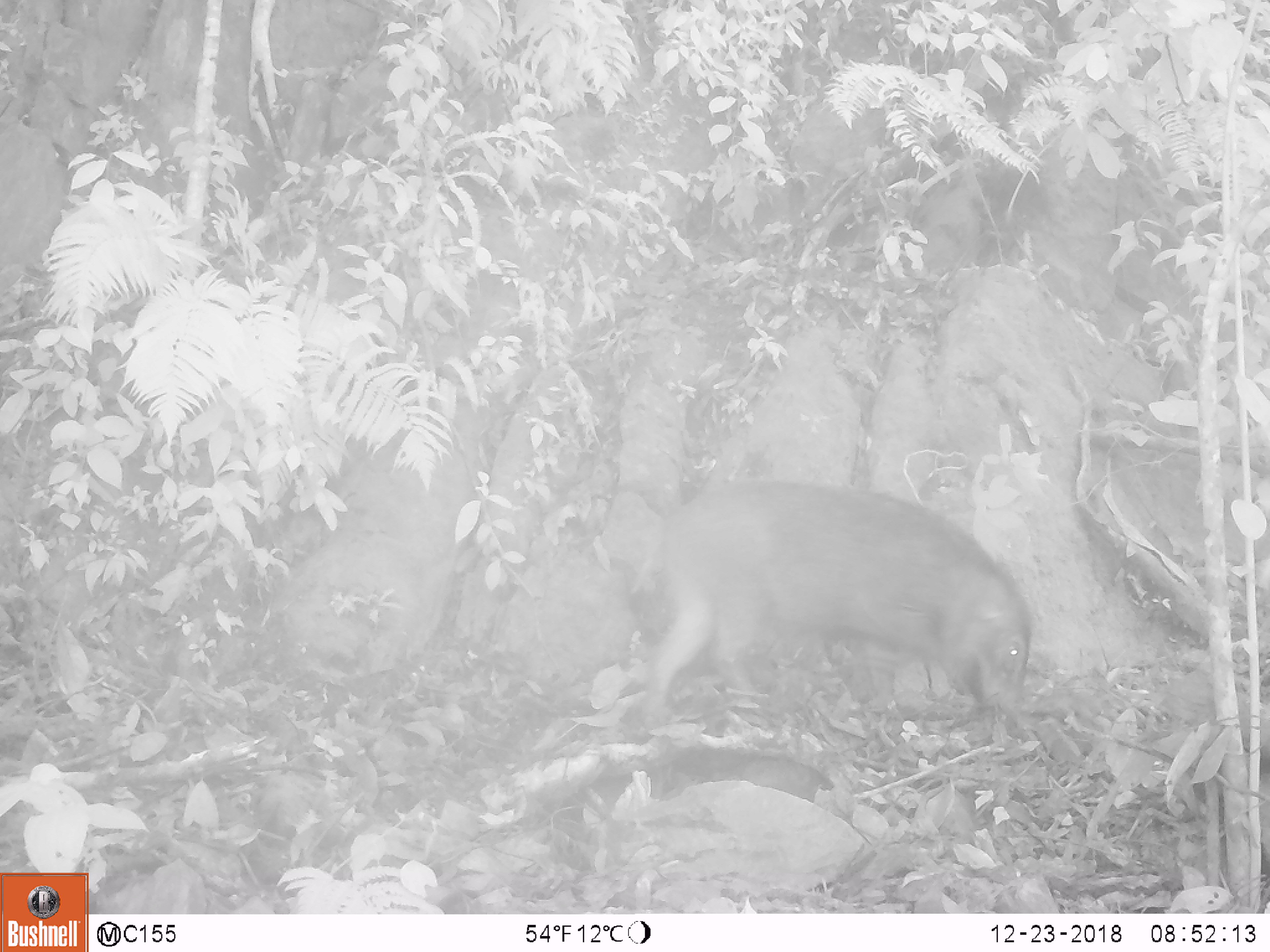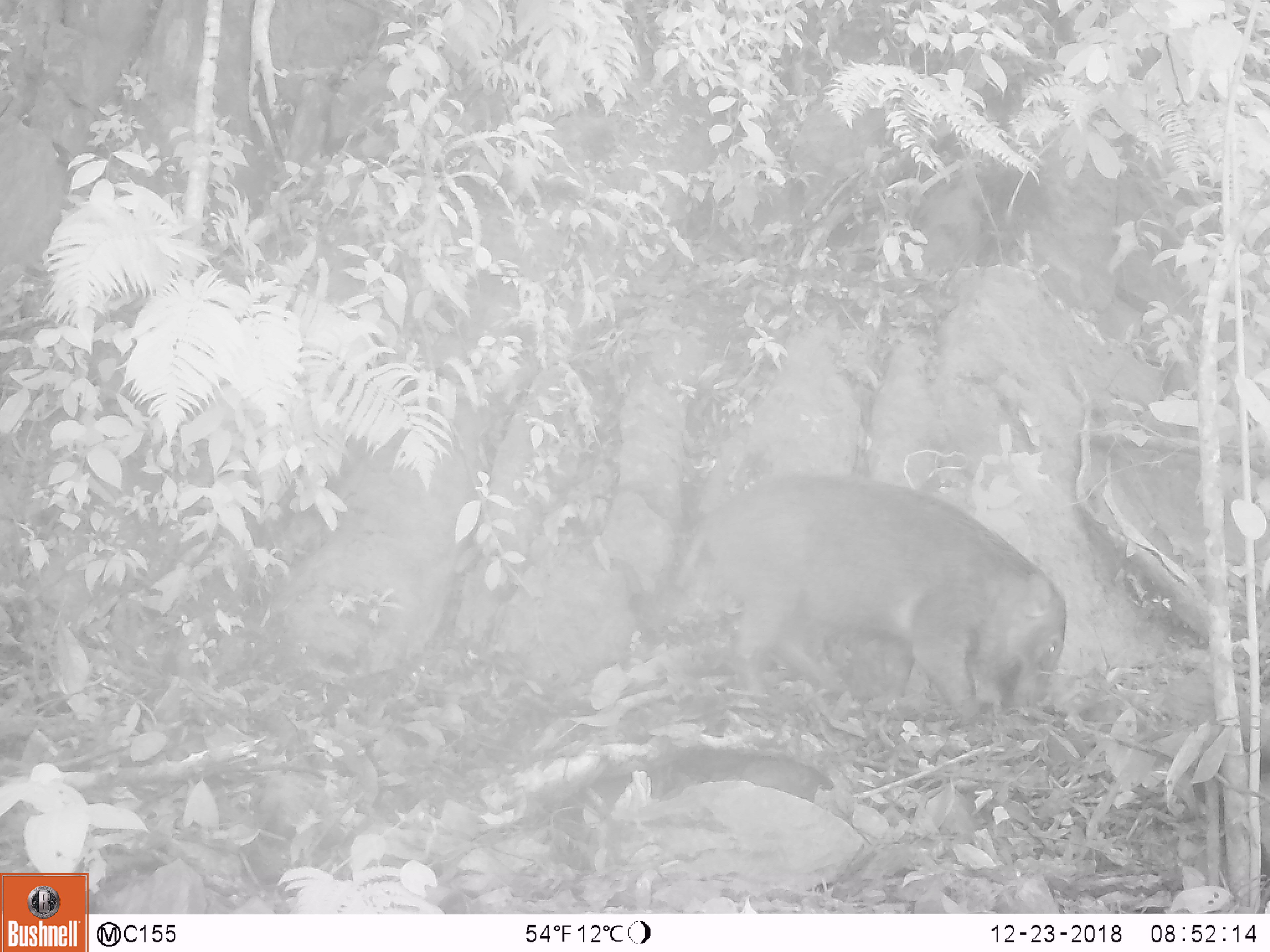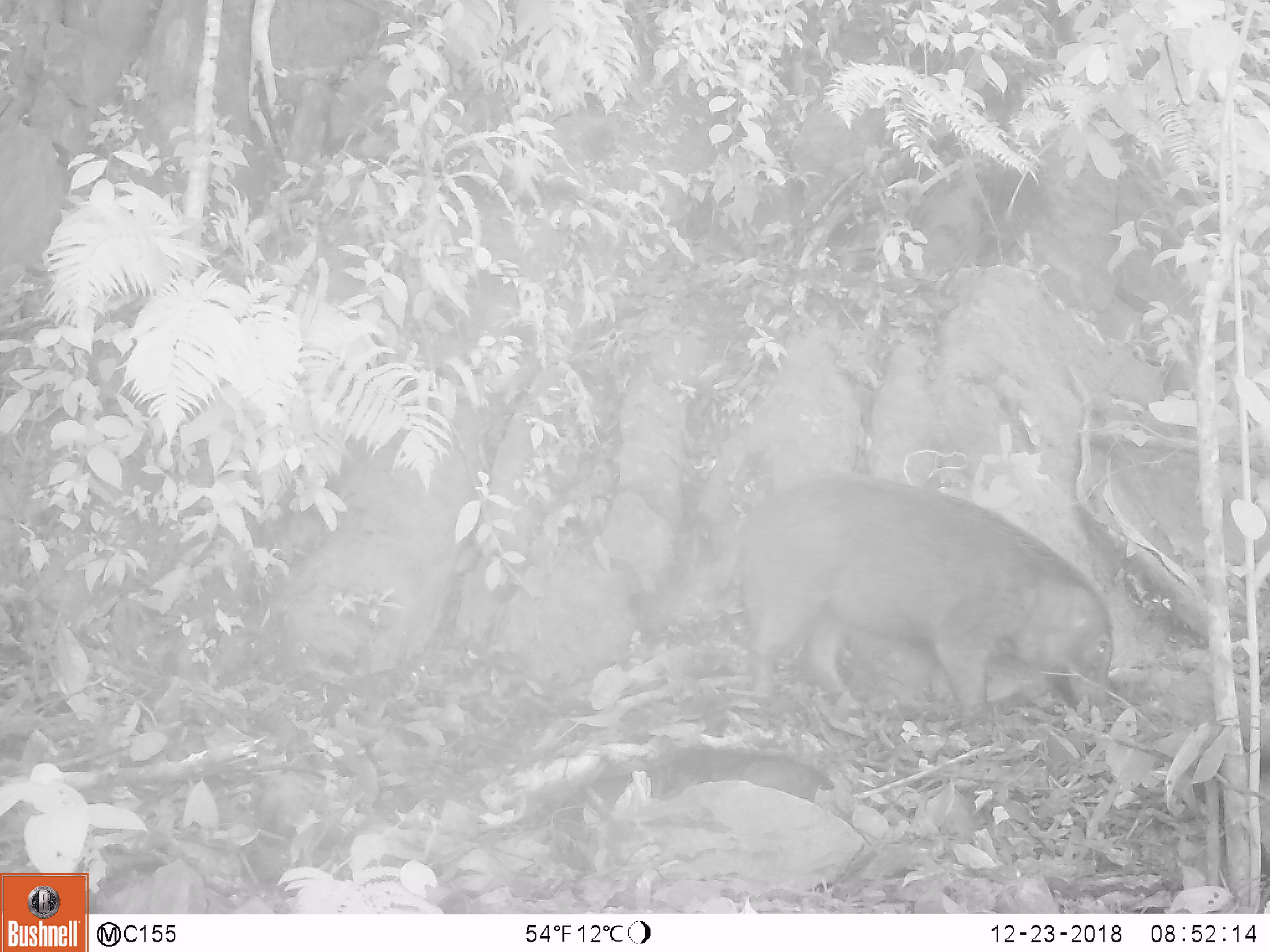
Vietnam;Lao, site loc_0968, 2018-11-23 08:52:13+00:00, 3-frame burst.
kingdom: Animalia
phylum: Chordata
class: Mammalia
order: Artiodactyla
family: Suidae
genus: Sus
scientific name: Sus scrofa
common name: eurasian wild pig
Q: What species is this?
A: Eurasian wild pig (Sus scrofa).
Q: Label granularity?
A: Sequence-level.